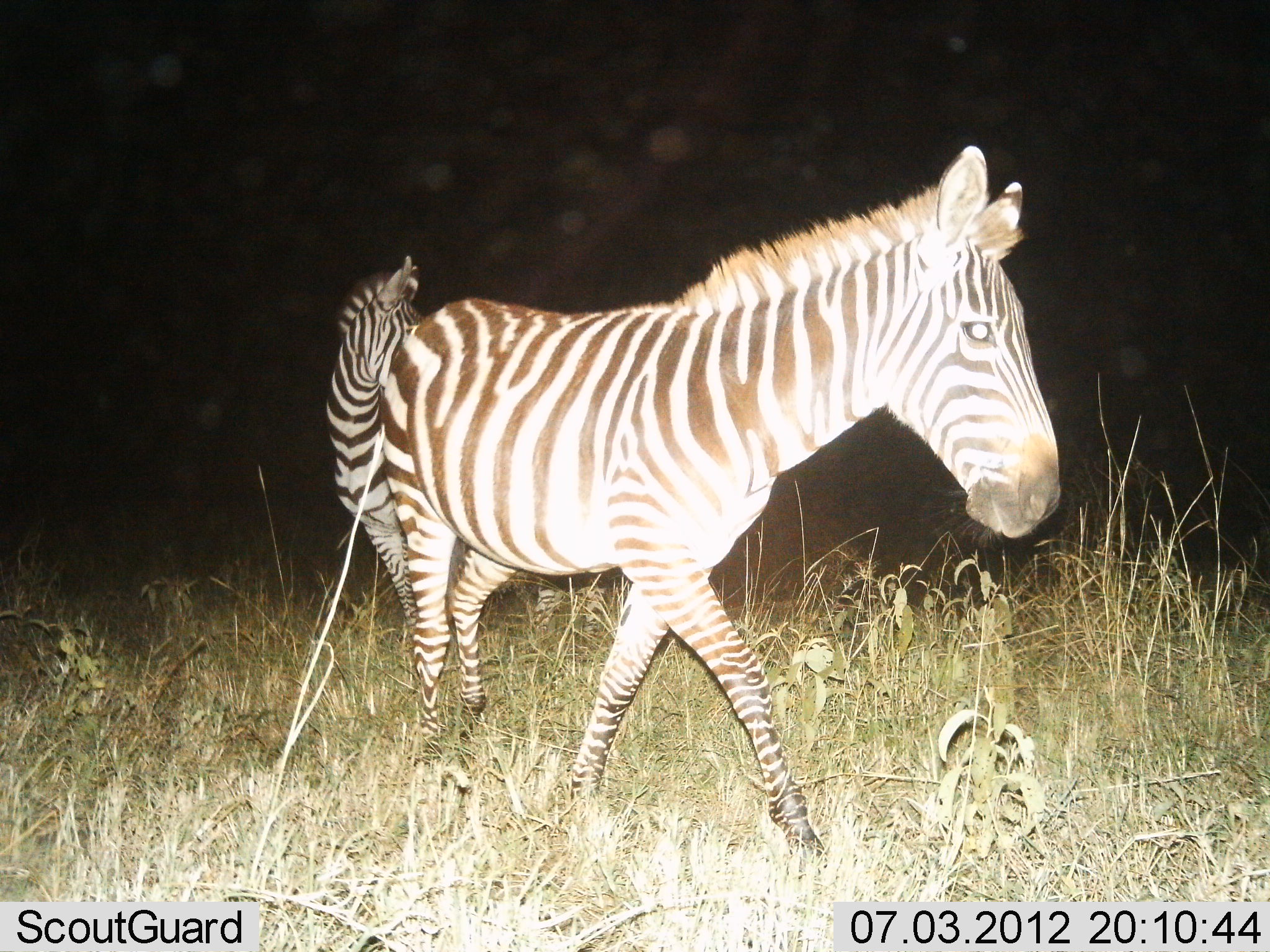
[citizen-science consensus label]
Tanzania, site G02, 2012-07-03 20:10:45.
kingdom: Animalia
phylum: Chordata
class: Mammalia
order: Perissodactyla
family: Equidae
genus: Equus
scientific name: Equus quagga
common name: plains zebra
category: zebra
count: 2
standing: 40%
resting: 0%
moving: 80%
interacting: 0%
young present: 0%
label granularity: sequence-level